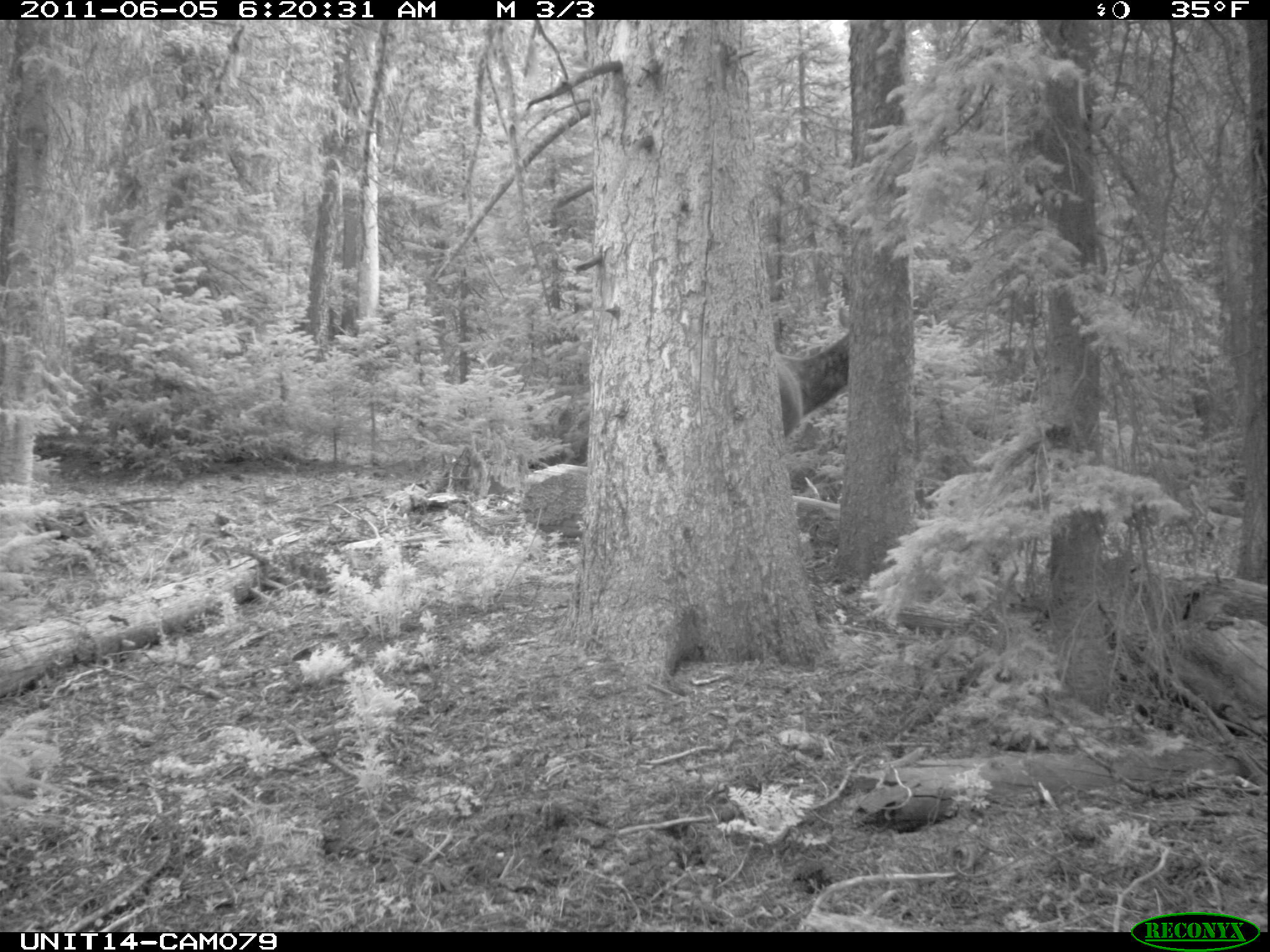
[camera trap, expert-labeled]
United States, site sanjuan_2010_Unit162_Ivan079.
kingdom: Animalia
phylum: Chordata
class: Mammalia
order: Artiodactyla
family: Cervidae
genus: Cervus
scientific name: Cervus elaphus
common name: red deer